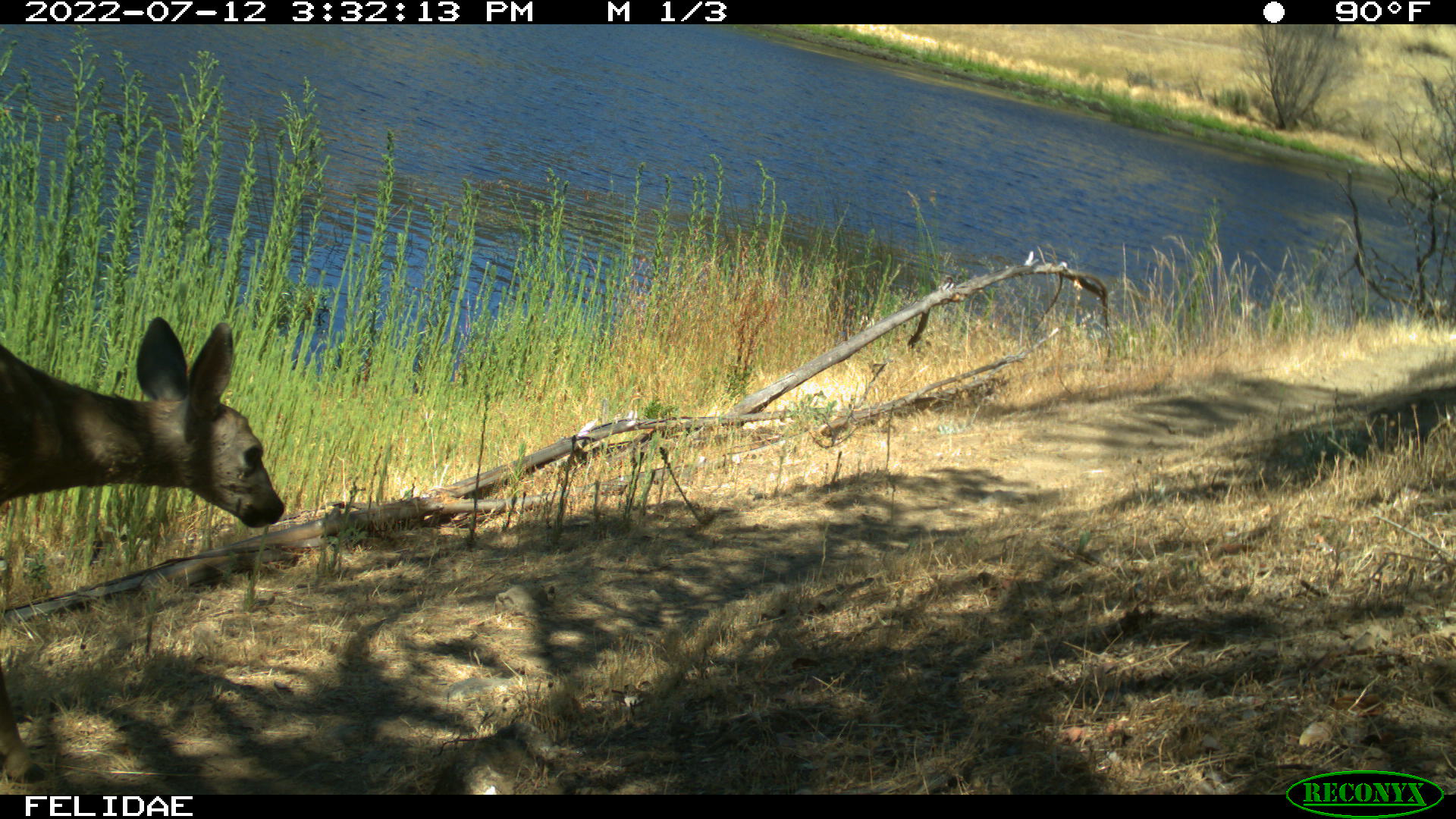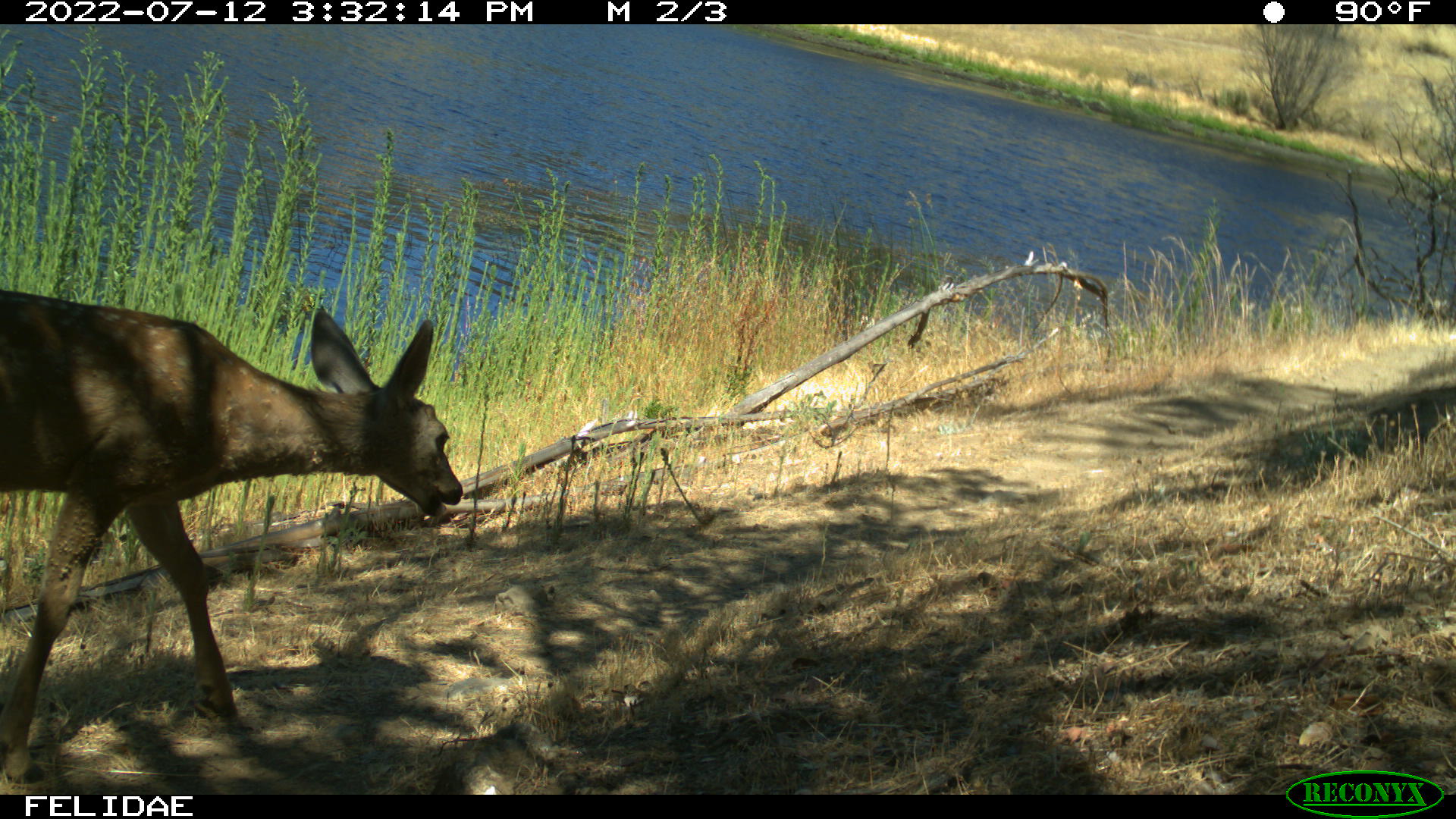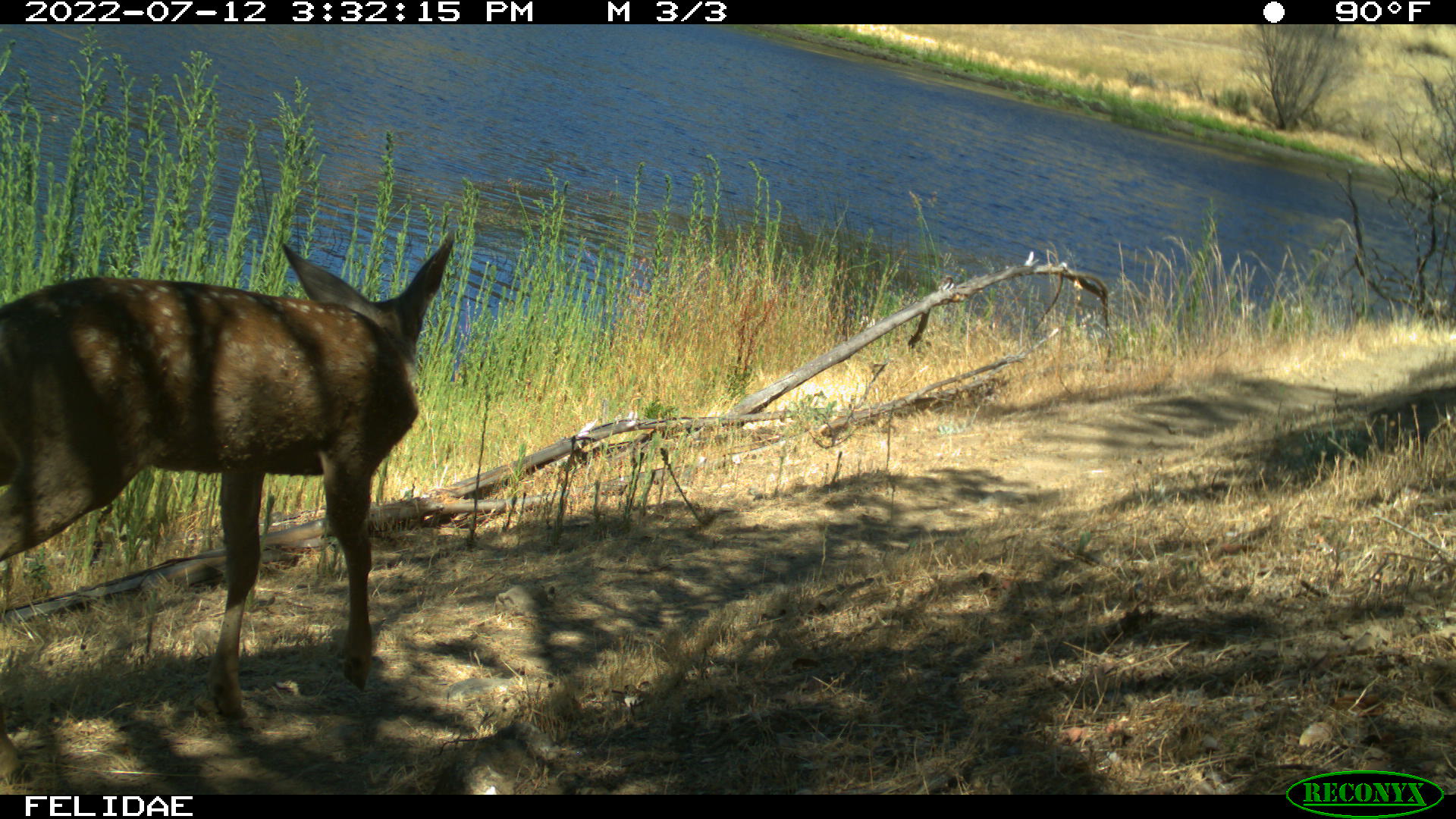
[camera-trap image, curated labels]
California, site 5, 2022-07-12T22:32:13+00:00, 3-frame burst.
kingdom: Animalia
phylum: Chordata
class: Mammalia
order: Artiodactyla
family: Cervidae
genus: Odocoileus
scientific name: Odocoileus hemionus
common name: mule deer